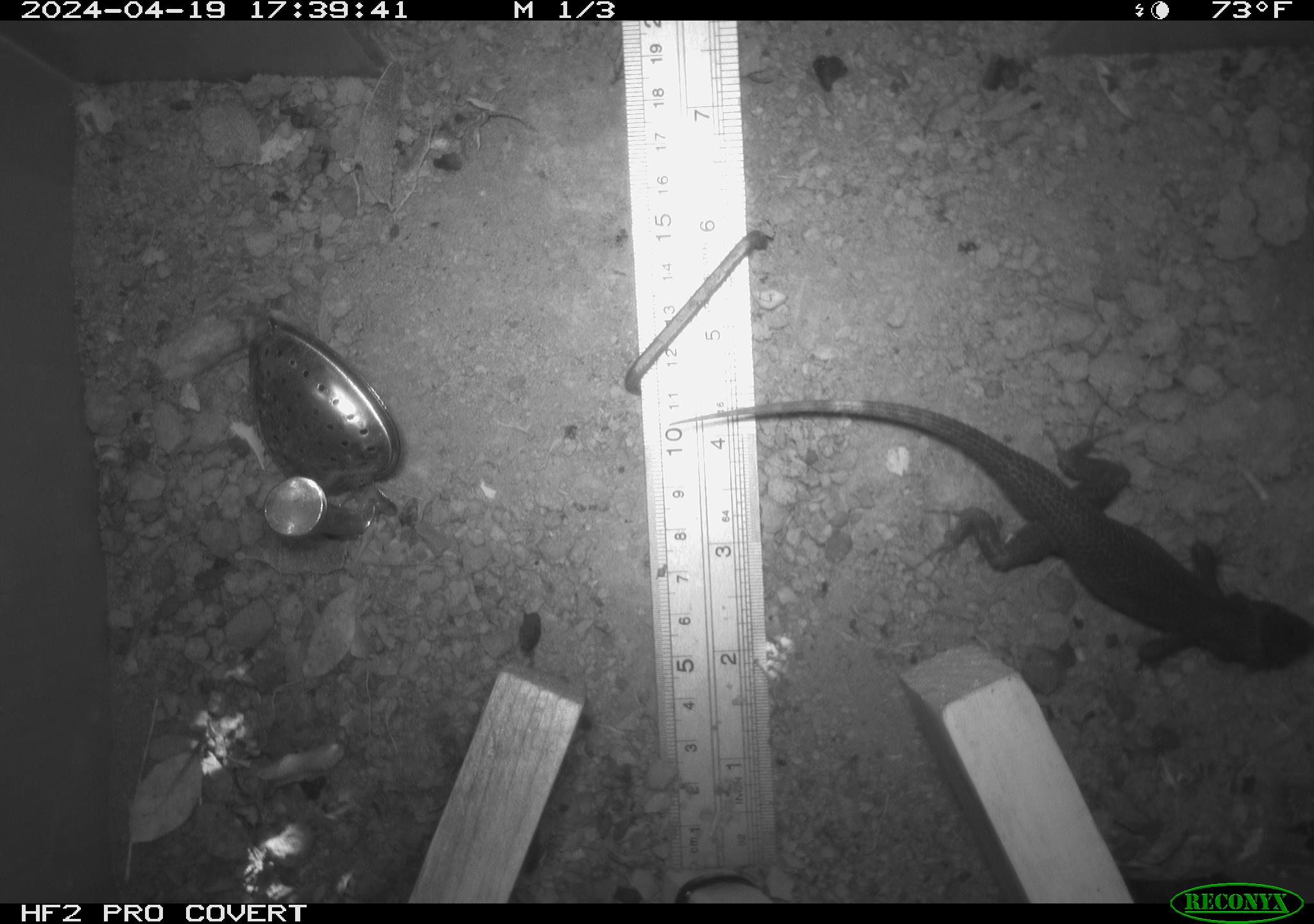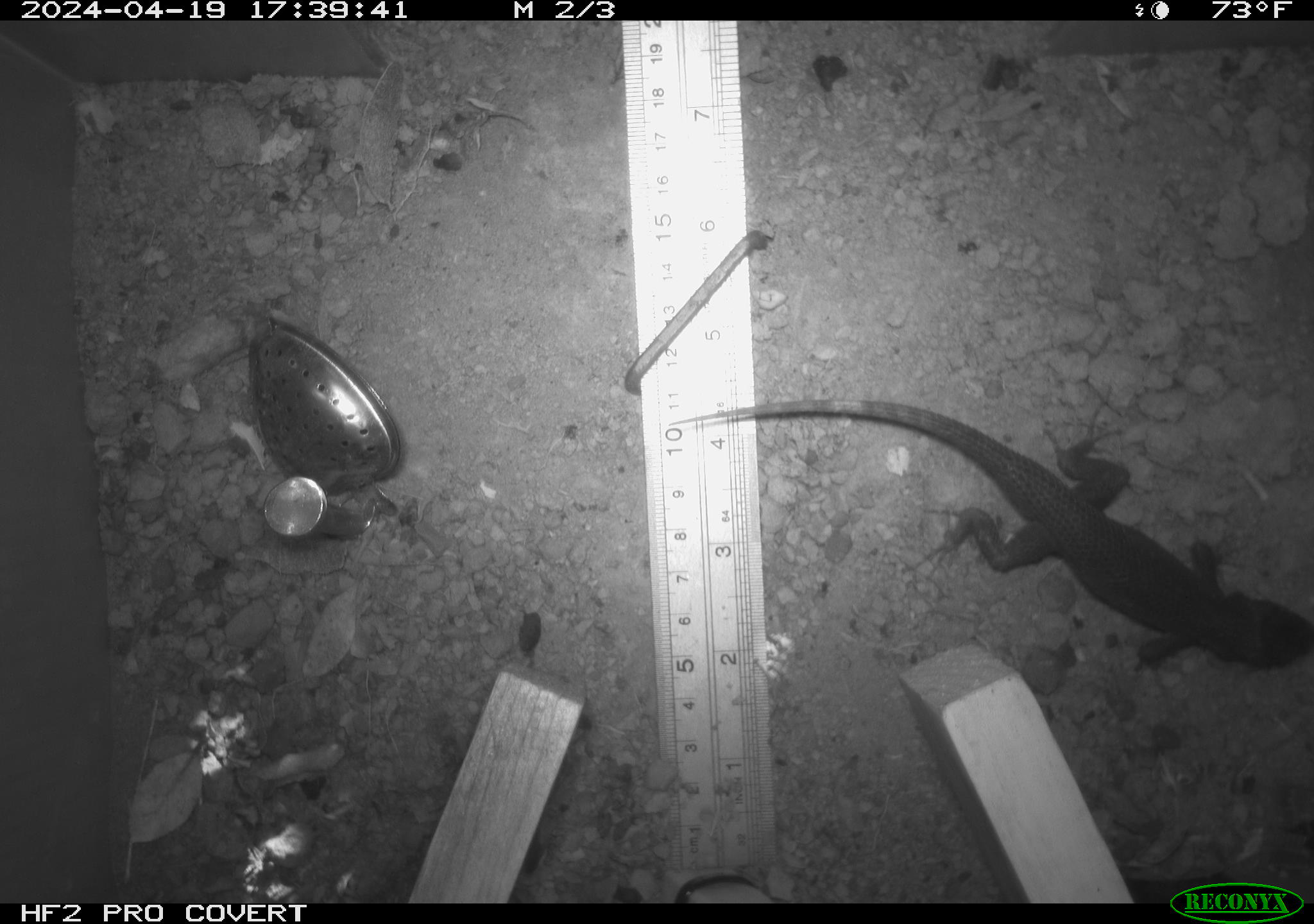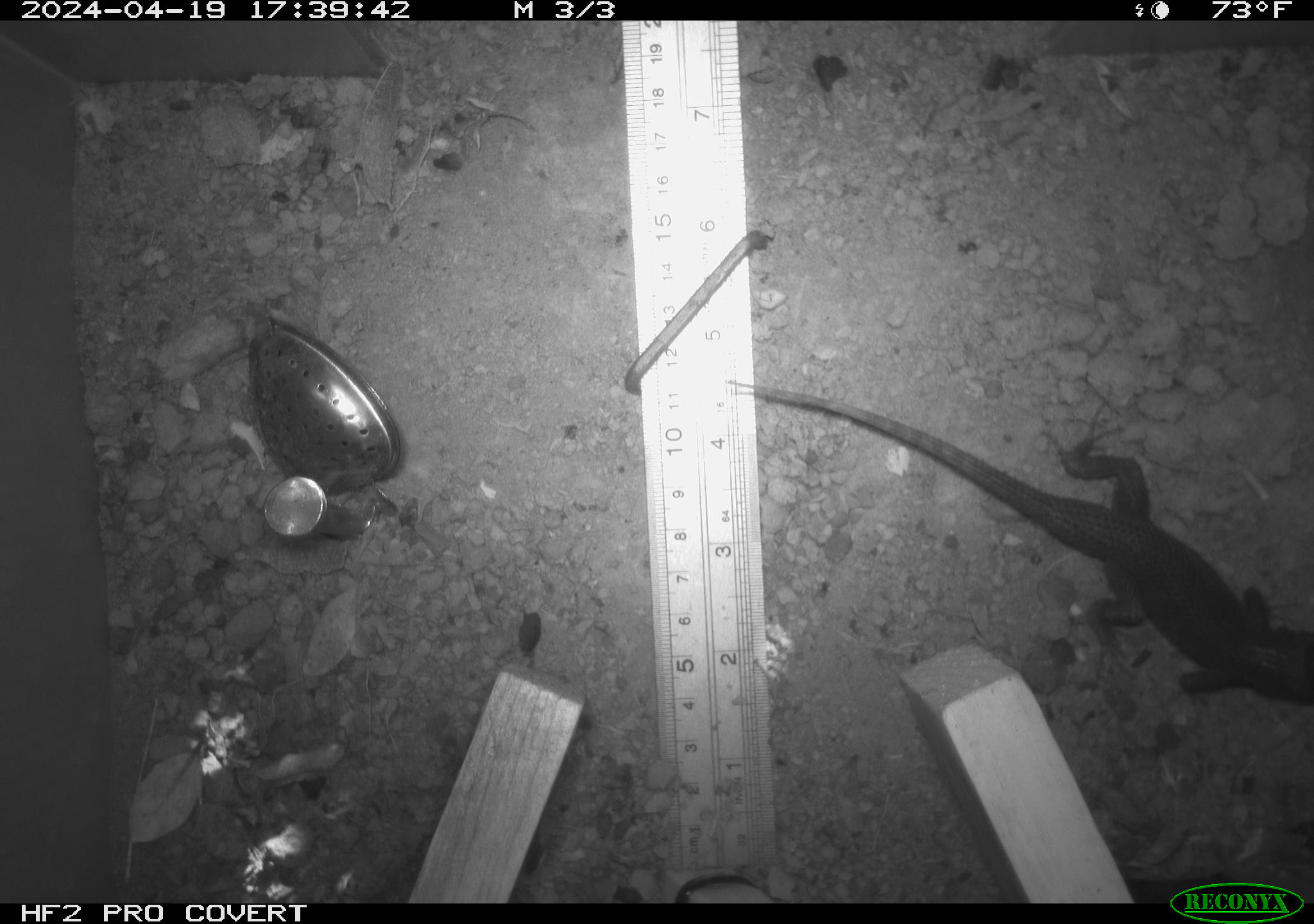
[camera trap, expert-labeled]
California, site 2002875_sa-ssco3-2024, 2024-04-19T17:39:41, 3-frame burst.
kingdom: Animalia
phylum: Chordata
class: Reptilia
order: Squamata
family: Phrynosomatidae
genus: Sceloporus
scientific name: Sceloporus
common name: spiny lizards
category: sceloporus species